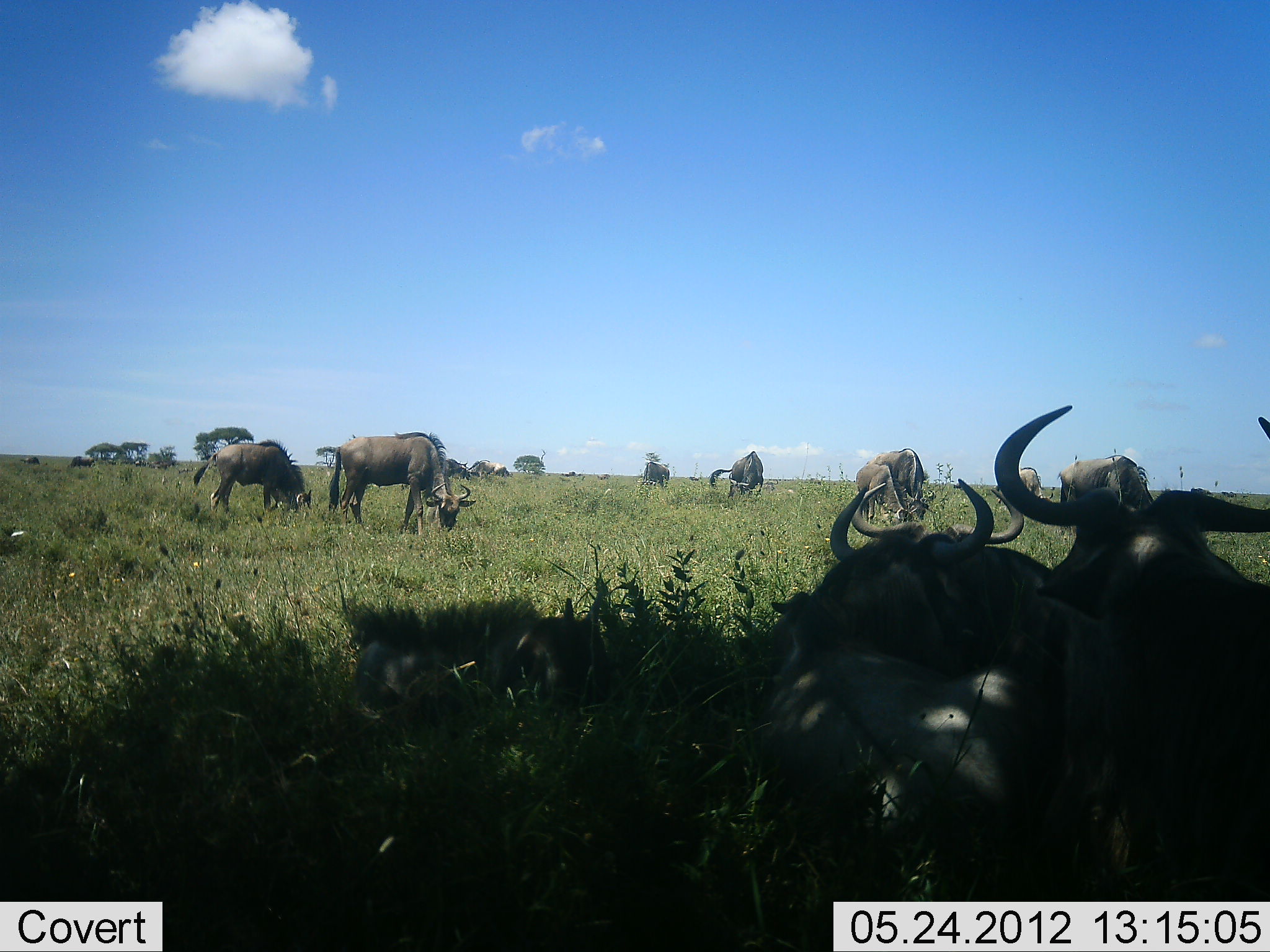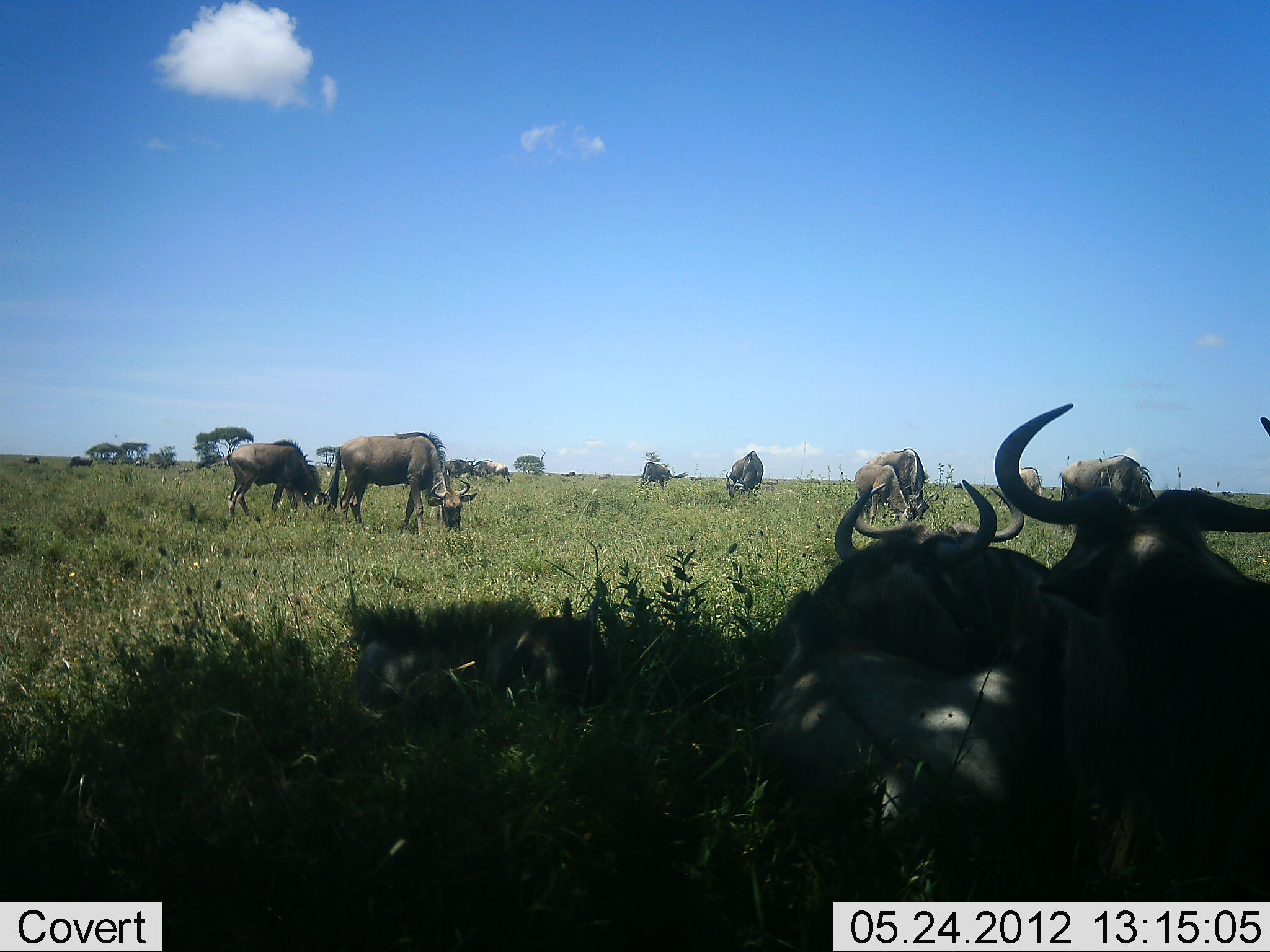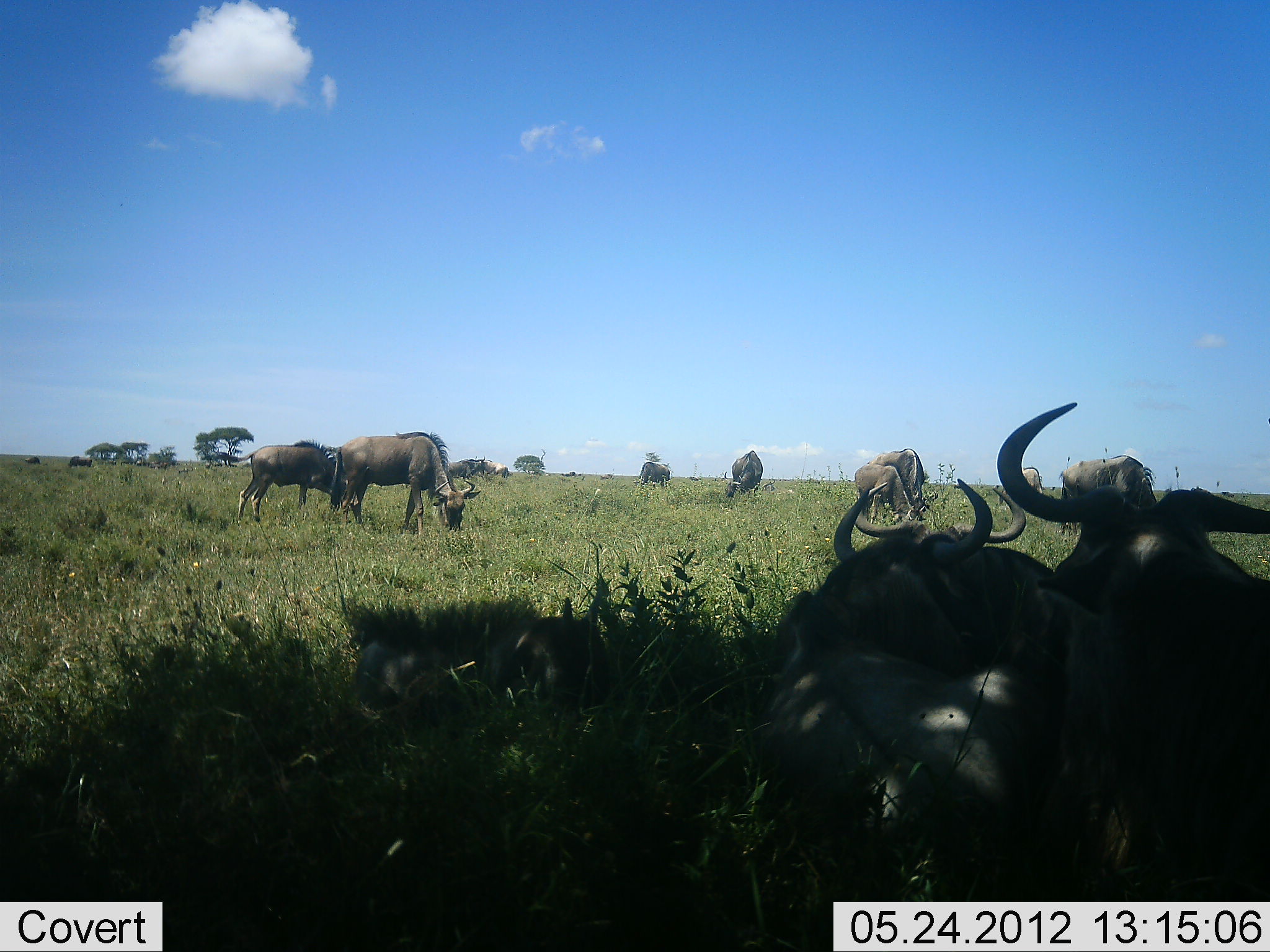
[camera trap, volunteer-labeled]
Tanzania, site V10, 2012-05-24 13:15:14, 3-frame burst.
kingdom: Animalia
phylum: Chordata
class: Mammalia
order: Artiodactyla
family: Bovidae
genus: Connochaetes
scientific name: Connochaetes taurinus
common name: blue wildebeest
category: wildebeest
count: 11-50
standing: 10%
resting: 90%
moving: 20%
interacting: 0%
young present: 10%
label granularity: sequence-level